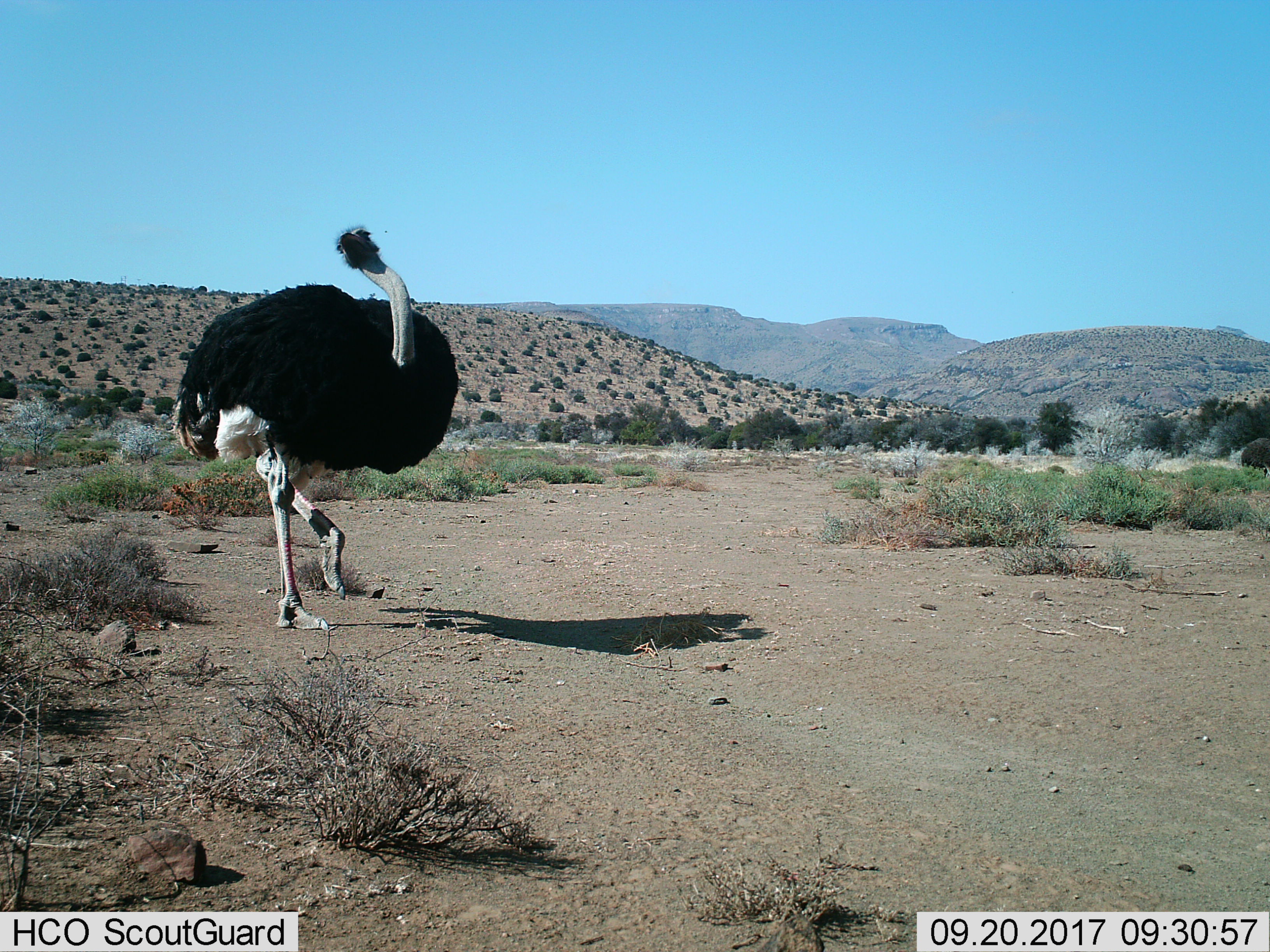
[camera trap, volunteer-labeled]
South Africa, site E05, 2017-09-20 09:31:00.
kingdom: Animalia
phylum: Chordata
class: Aves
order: Struthioniformes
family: Struthionidae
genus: Struthio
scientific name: Struthio camelus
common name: ostrich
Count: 1.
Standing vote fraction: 25%.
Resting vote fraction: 0%.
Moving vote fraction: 75%.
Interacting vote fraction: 0%.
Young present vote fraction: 0%.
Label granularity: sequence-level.